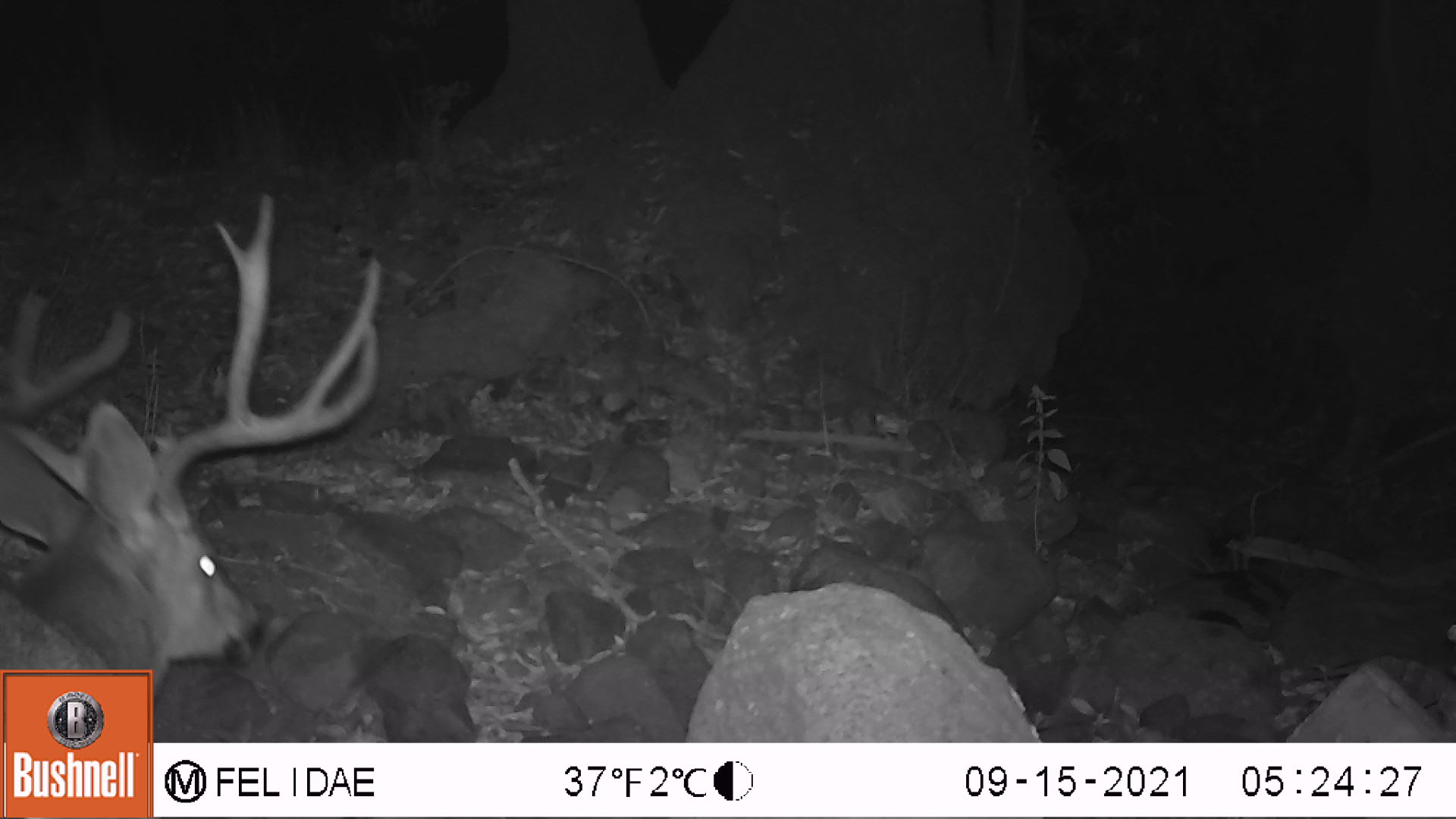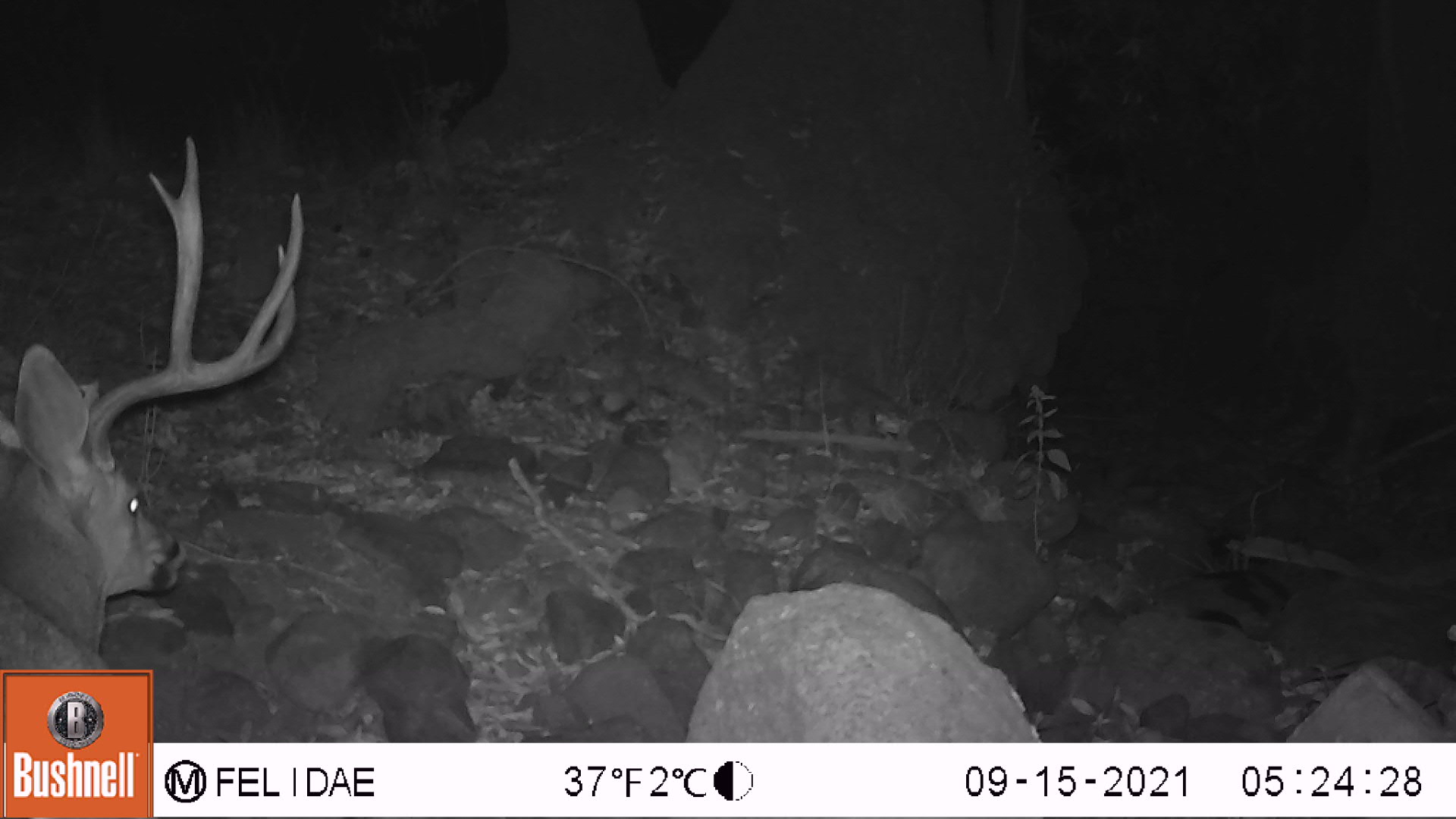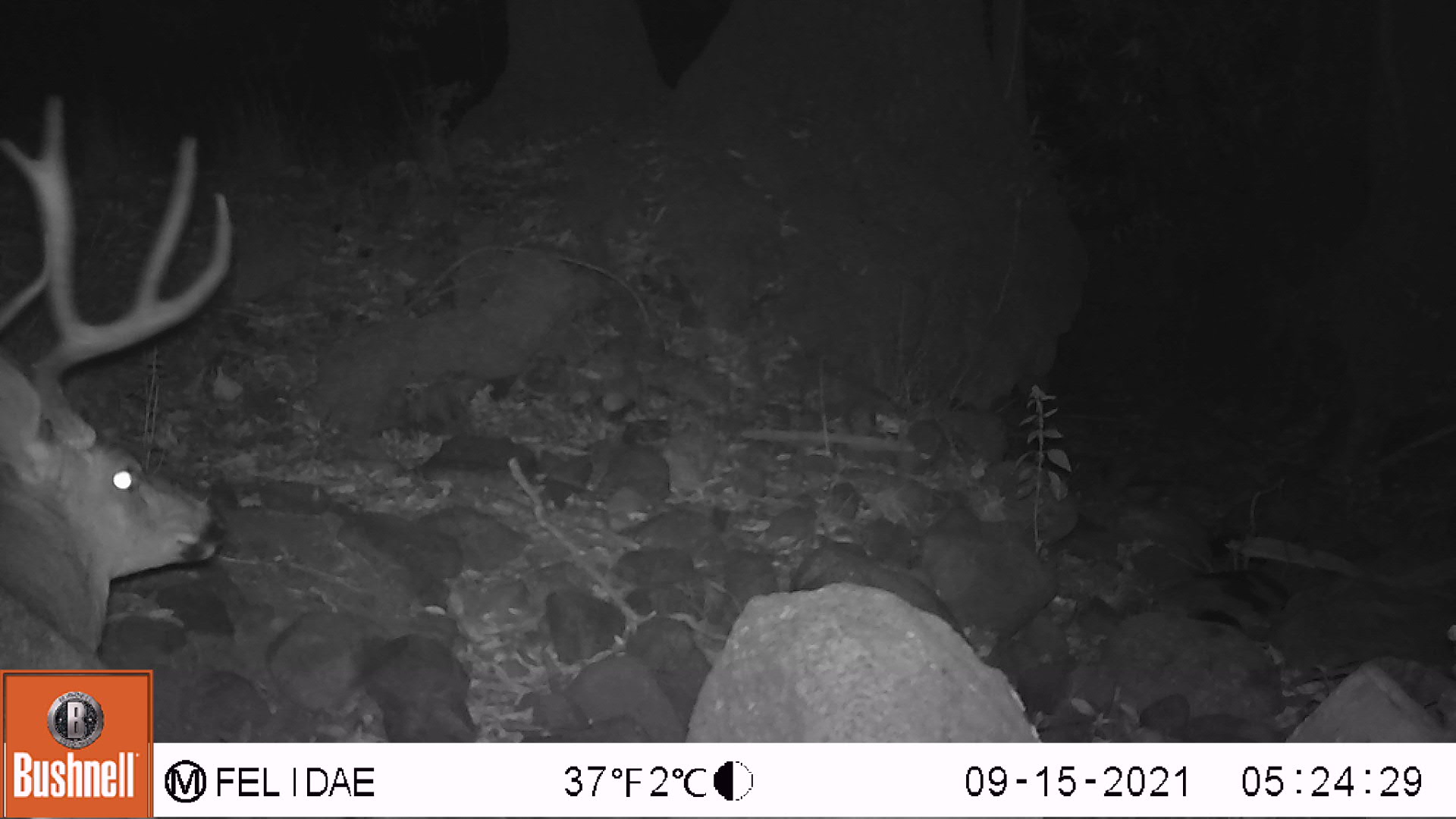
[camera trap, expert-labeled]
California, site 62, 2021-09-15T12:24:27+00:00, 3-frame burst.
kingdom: Animalia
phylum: Chordata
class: Mammalia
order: Artiodactyla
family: Cervidae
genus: Odocoileus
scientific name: Odocoileus hemionus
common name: mule deer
Mule deer (Odocoileus hemionus).